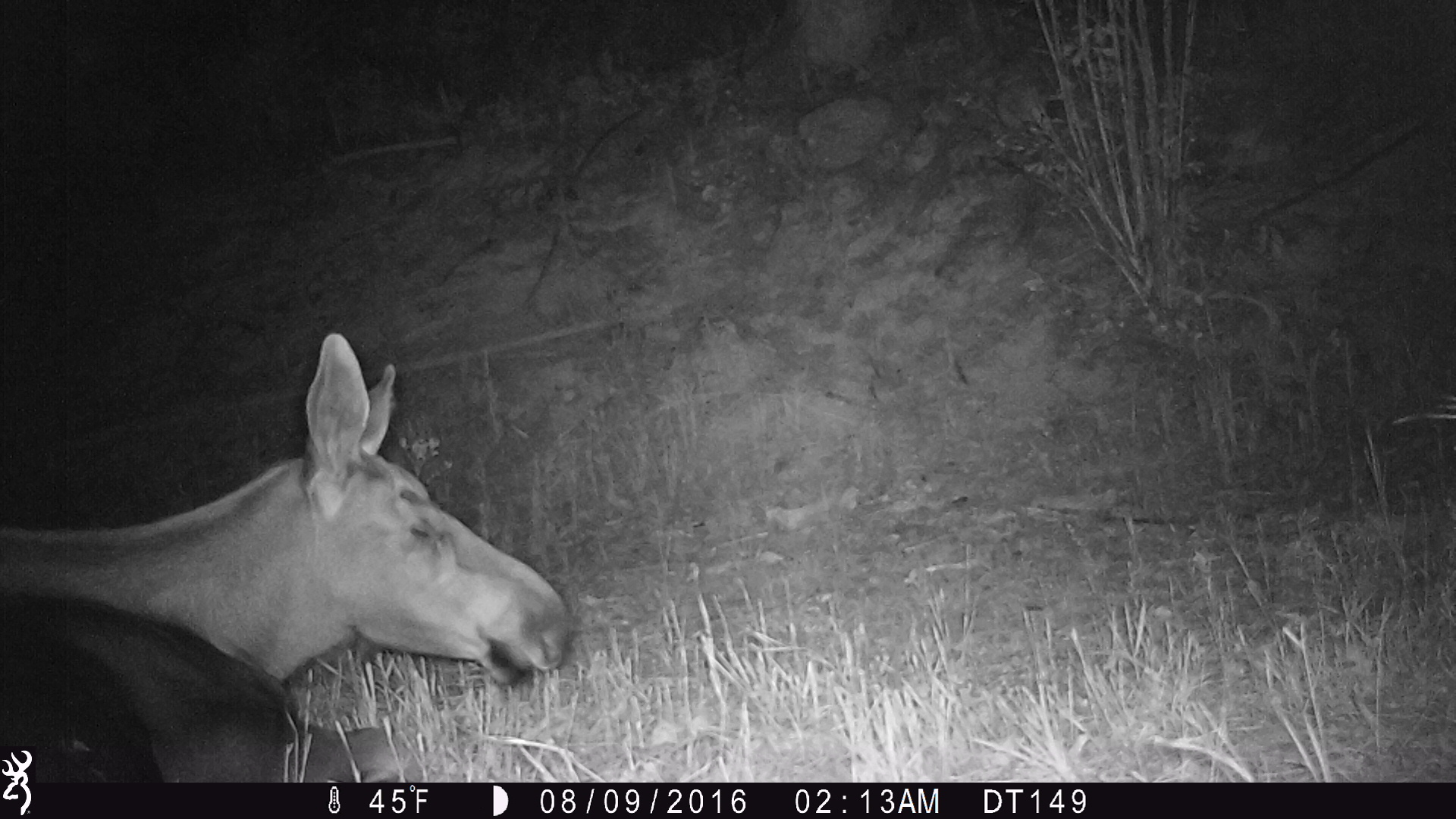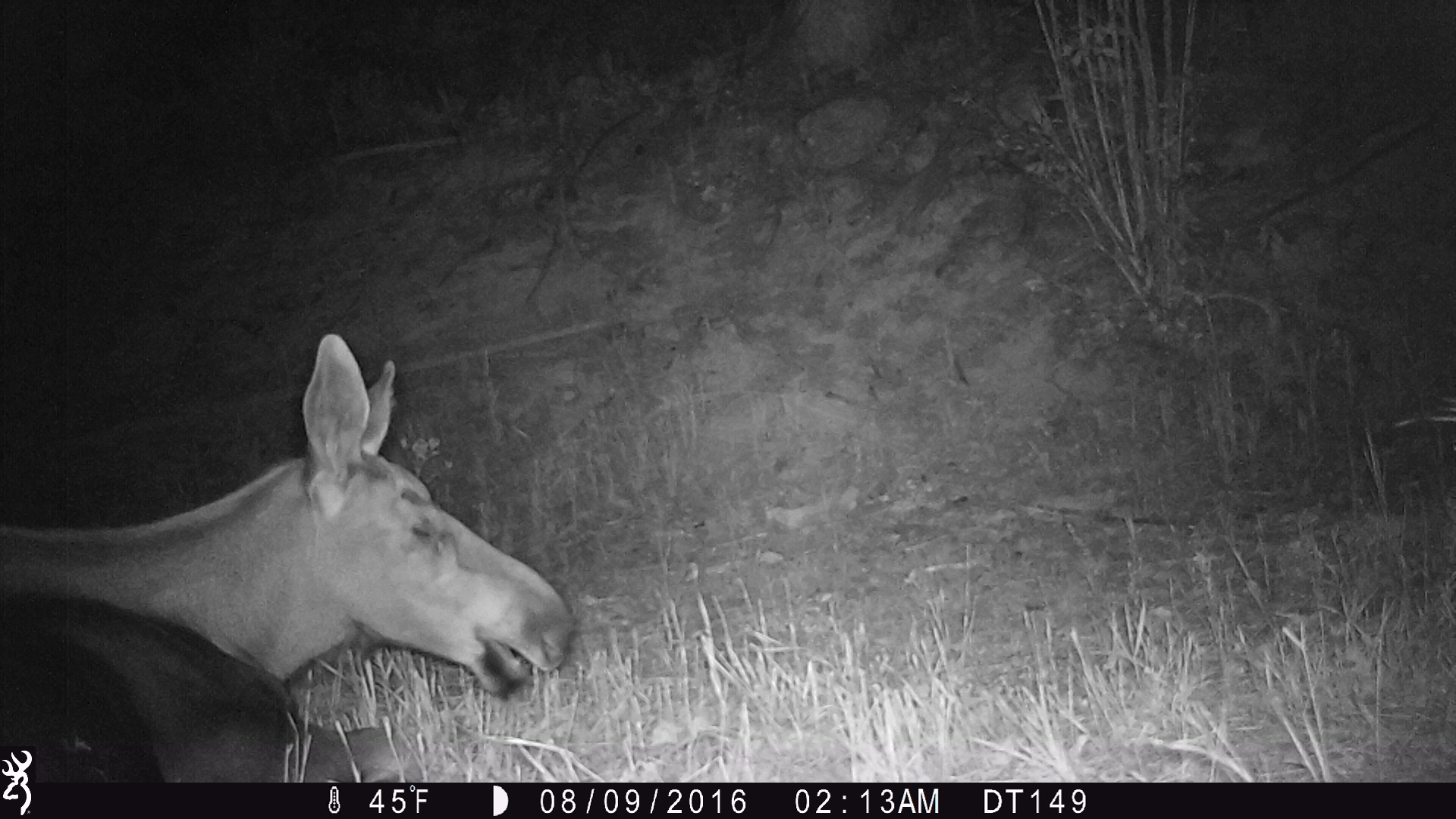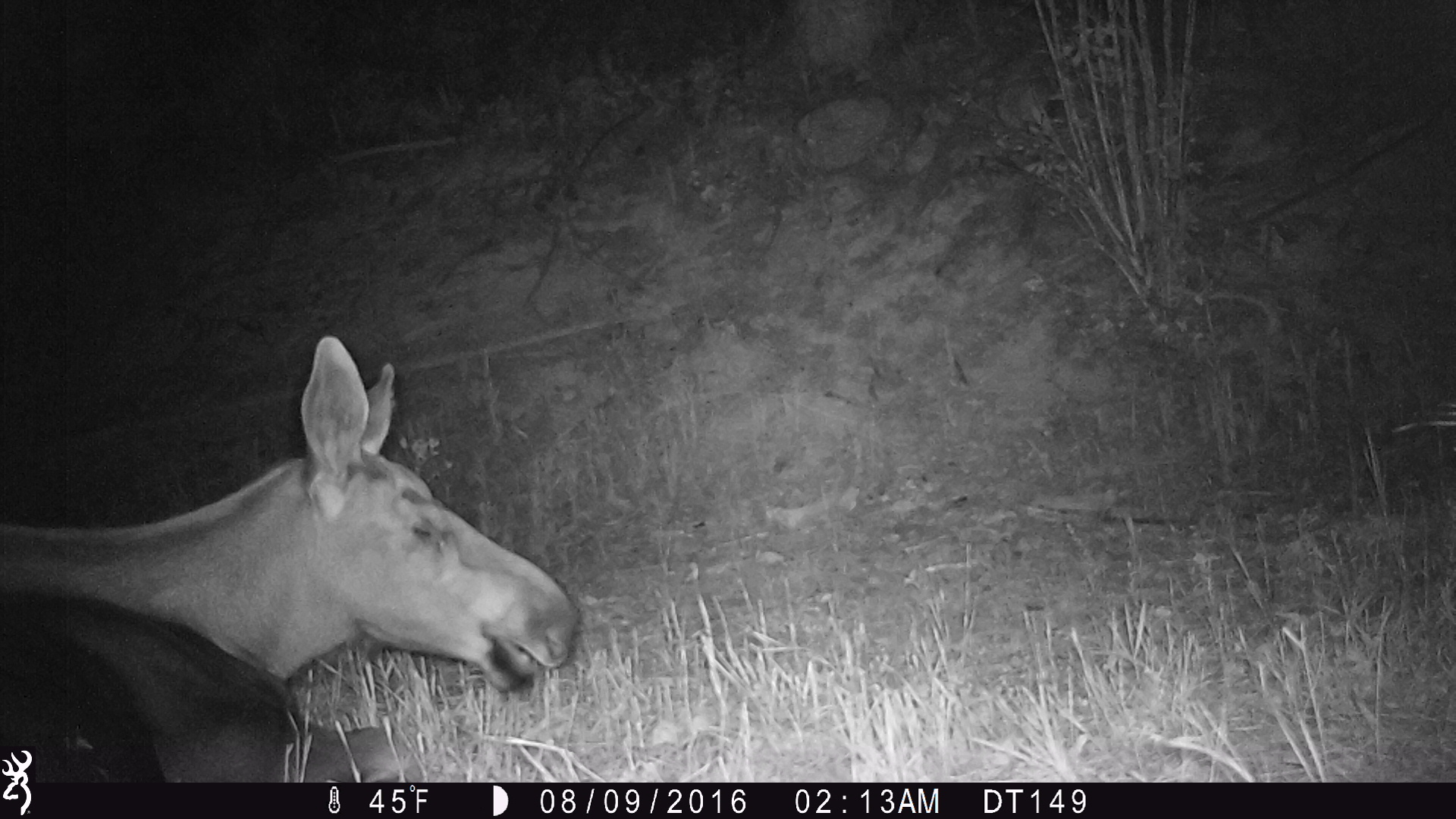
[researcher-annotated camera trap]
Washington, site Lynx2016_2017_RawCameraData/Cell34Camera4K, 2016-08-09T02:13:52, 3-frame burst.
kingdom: Animalia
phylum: Chordata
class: Mammalia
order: Artiodactyla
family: Cervidae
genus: Alces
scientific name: Alces alces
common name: moose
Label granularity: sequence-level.